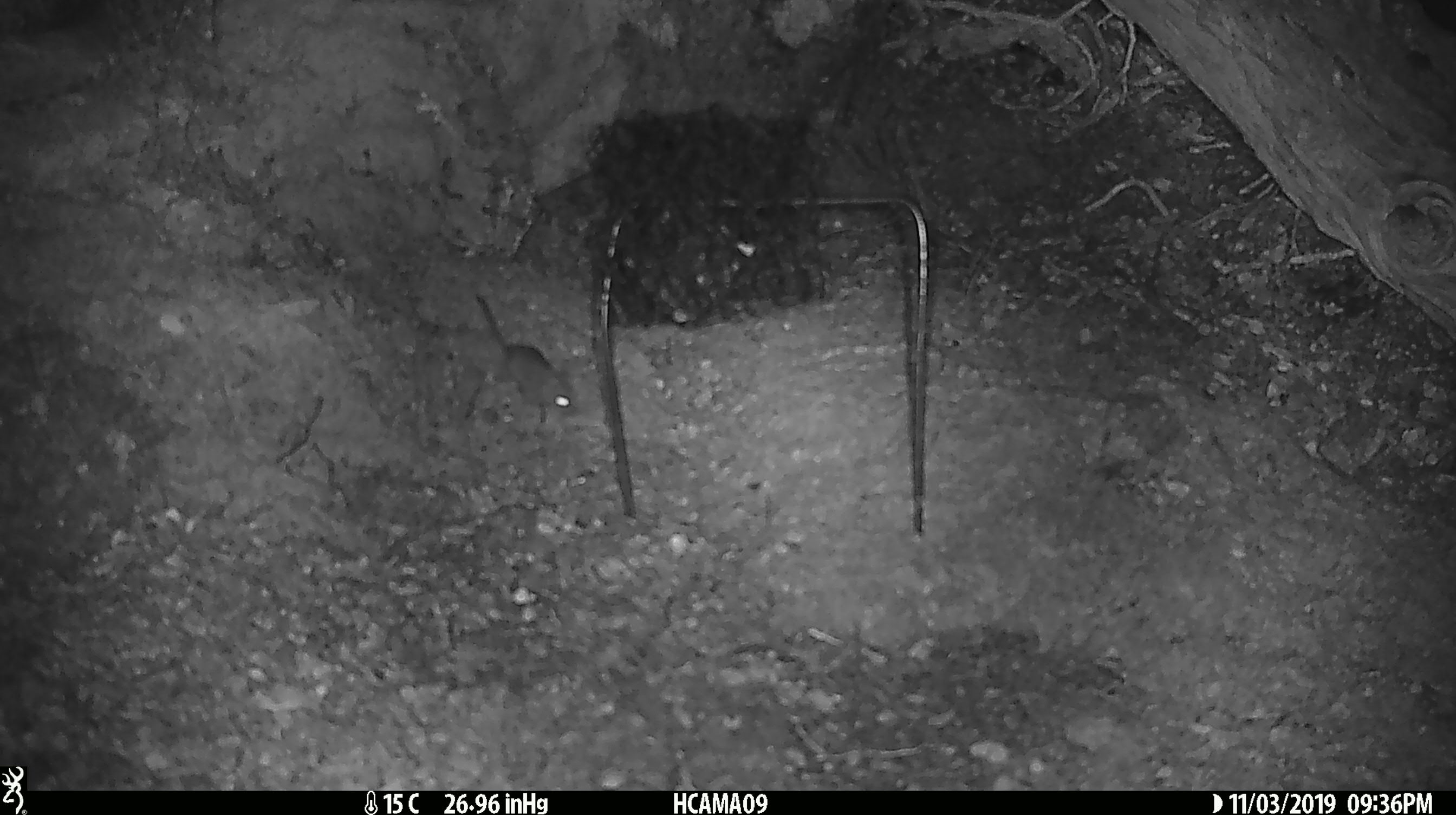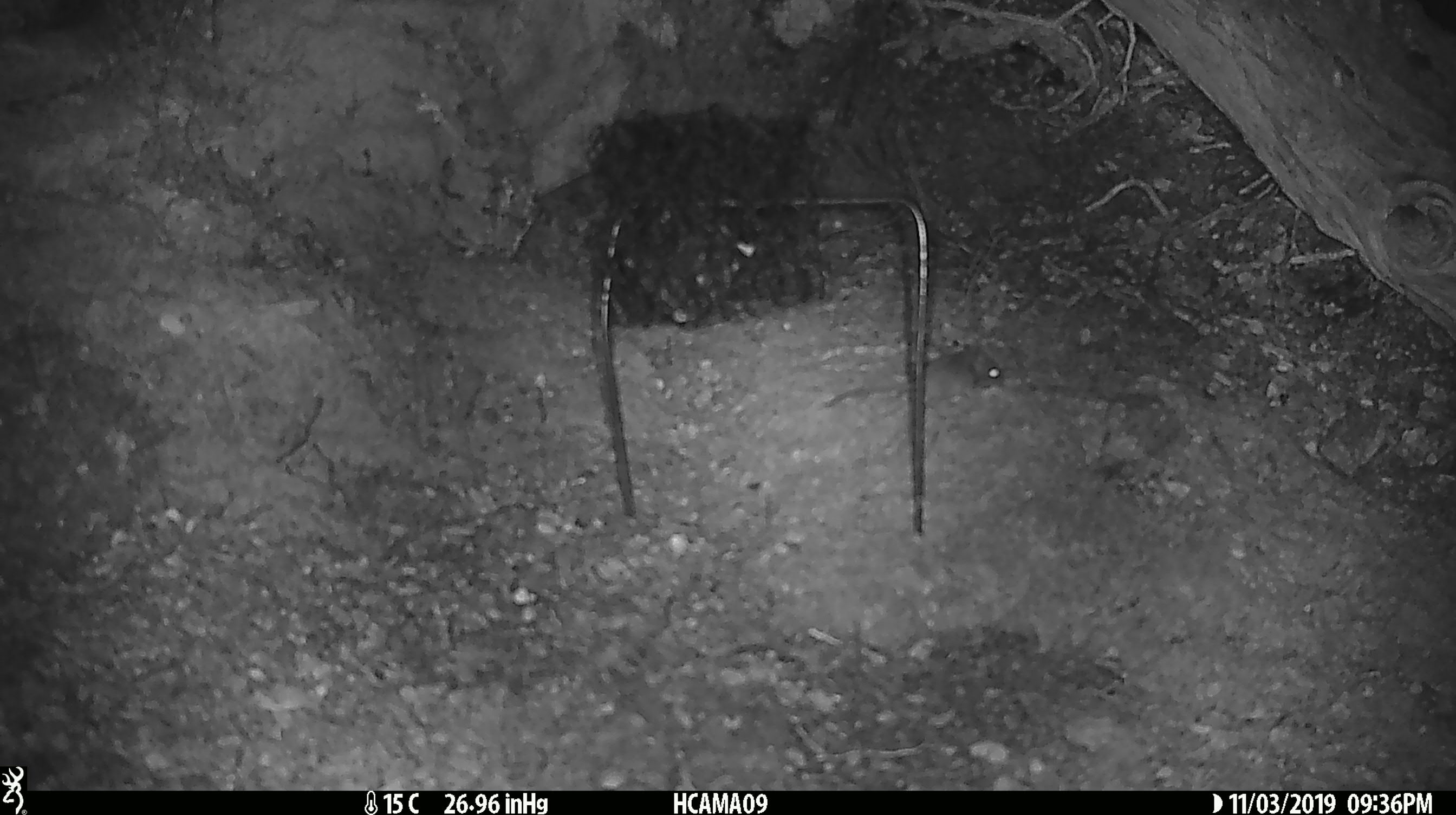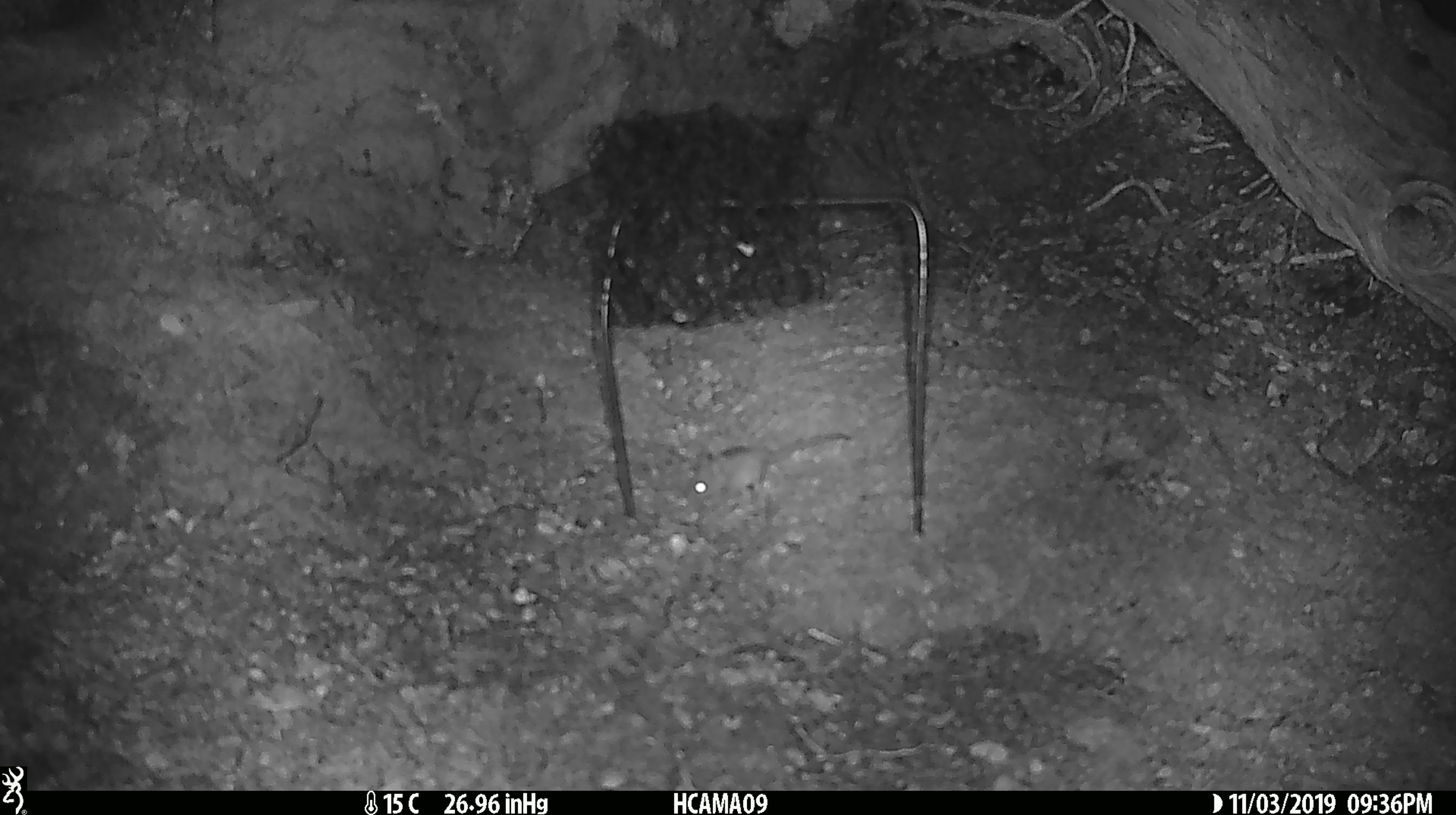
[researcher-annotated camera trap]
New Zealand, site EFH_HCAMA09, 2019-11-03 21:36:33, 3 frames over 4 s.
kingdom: Animalia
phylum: Chordata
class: Mammalia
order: Rodentia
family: Muridae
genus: Mus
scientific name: Mus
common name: mouse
Mouse (Mus).